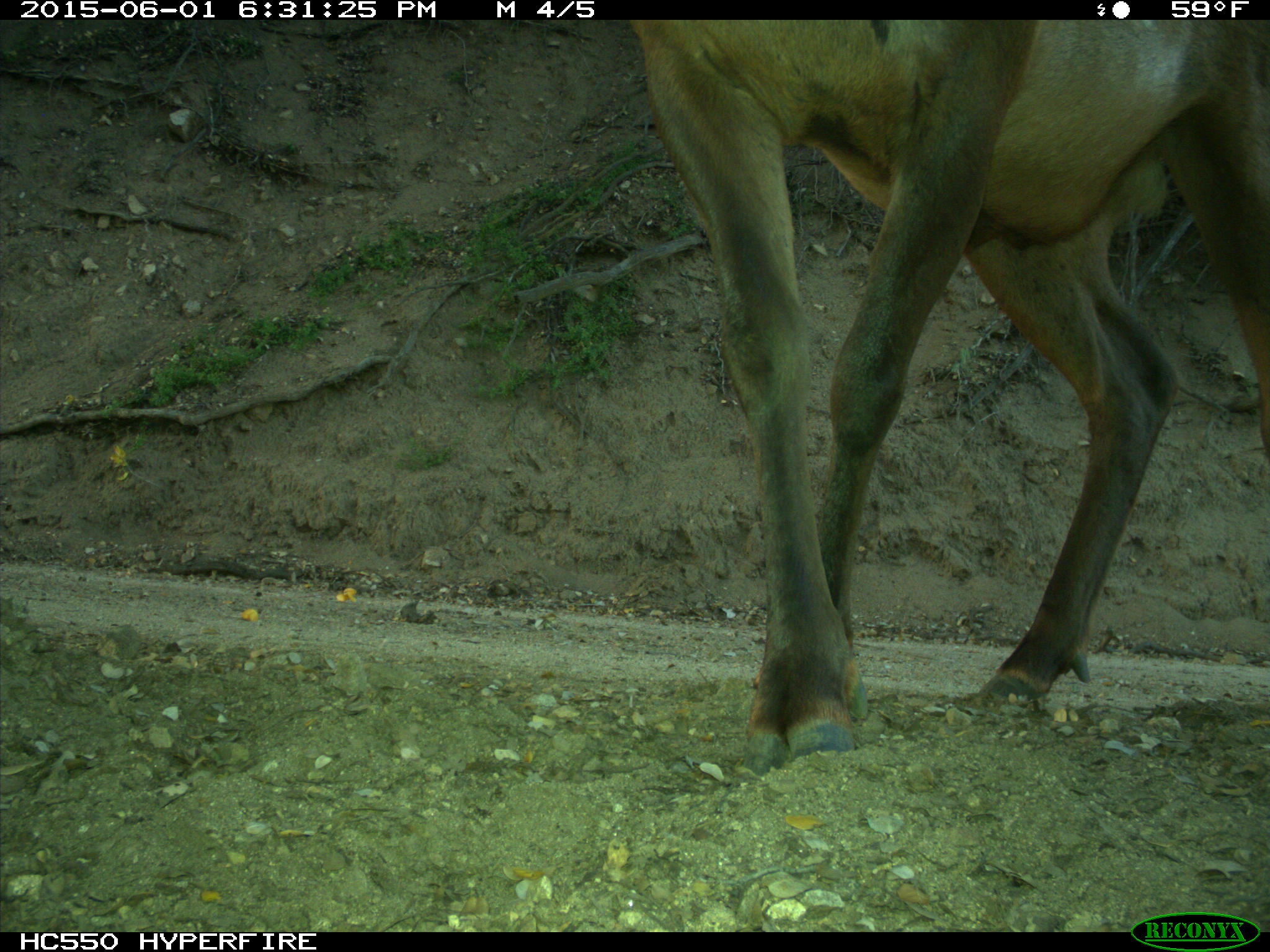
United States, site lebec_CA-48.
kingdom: Animalia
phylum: Chordata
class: Mammalia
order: Artiodactyla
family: Cervidae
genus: Cervus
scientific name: Cervus canadensis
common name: elk